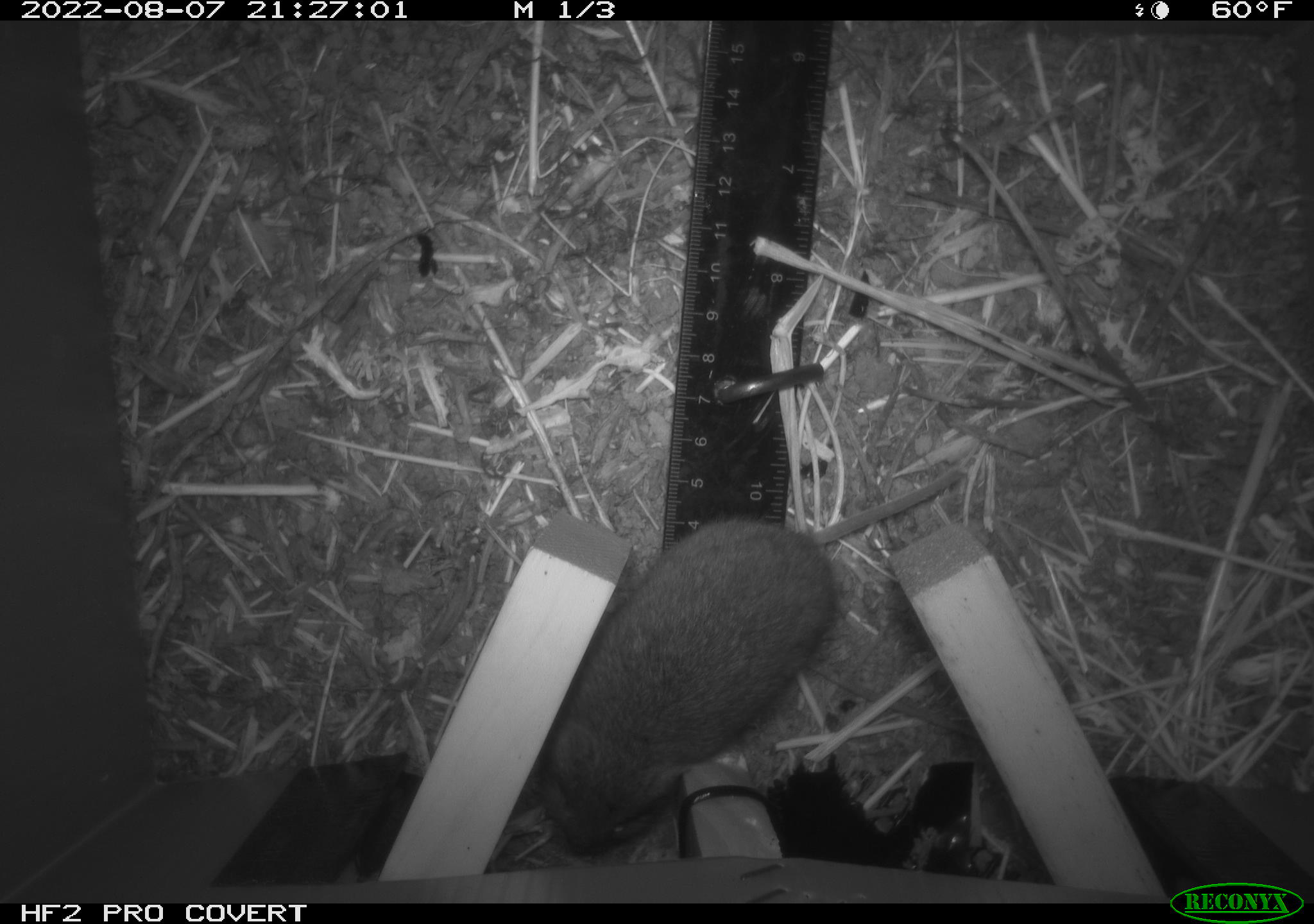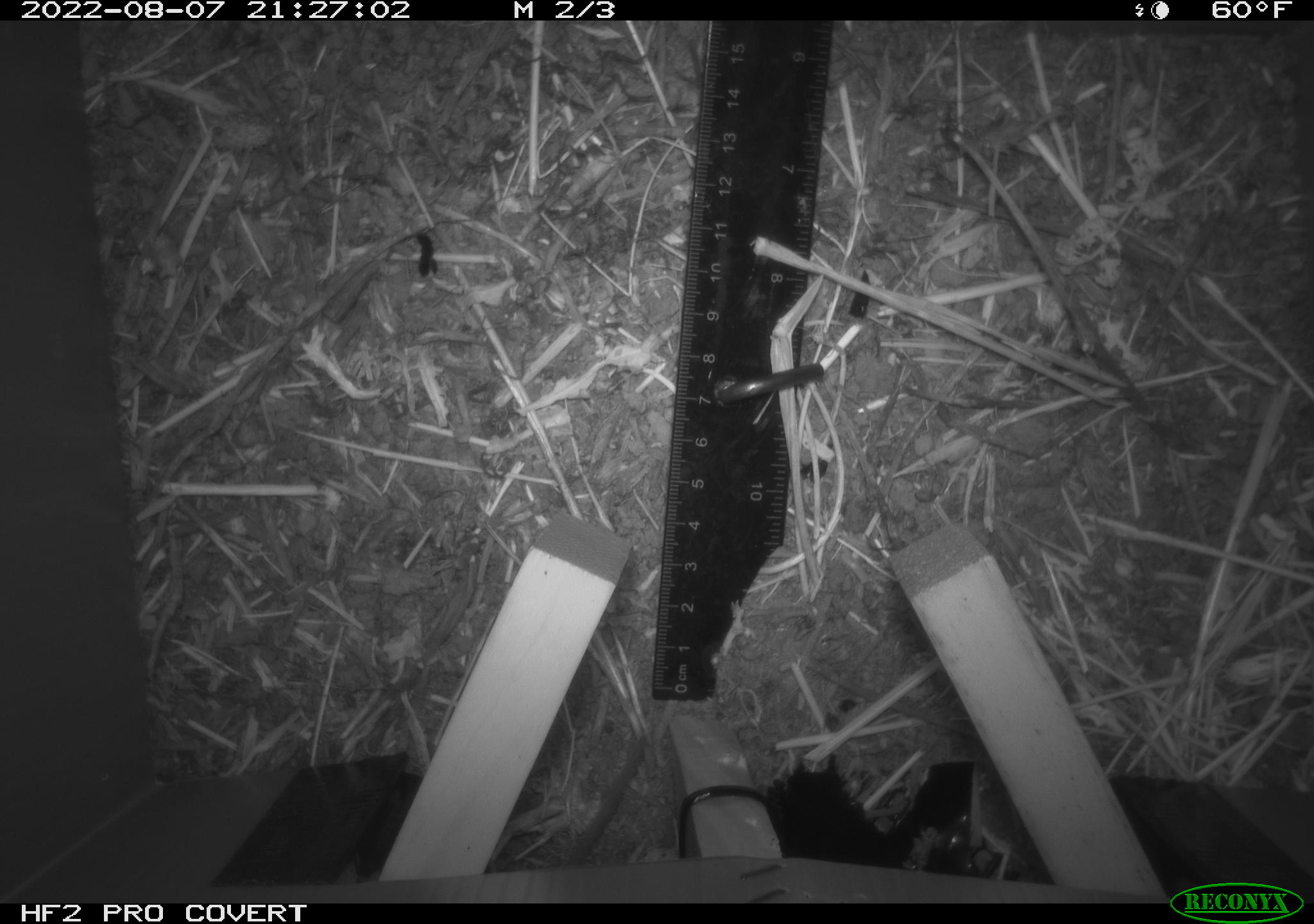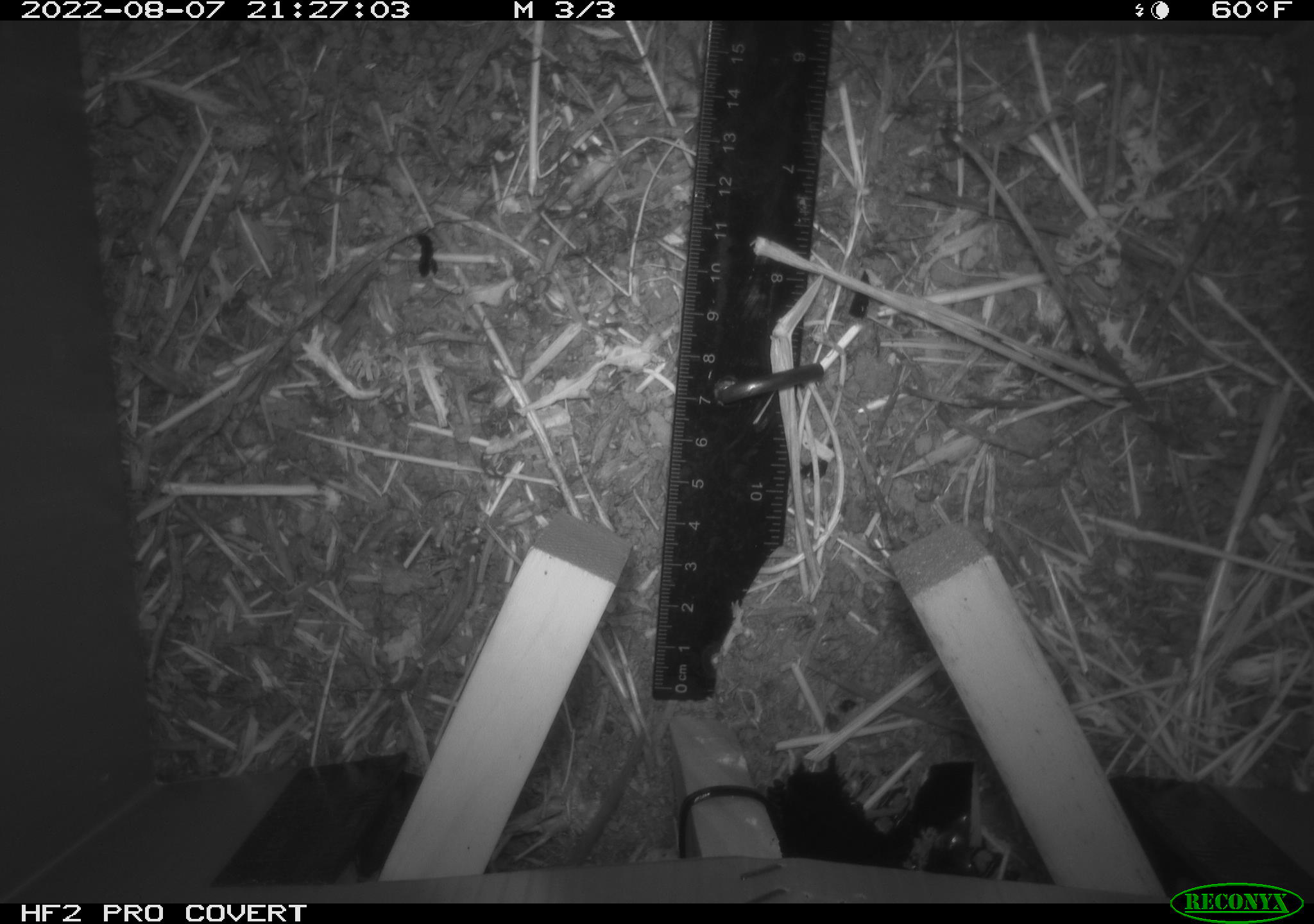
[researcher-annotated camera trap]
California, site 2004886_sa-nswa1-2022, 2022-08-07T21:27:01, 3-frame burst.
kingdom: Animalia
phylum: Chordata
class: Mammalia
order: Rodentia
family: Cricetidae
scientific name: Cricetidae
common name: hamsters, voles, lemmings, and allies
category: cricetidae family